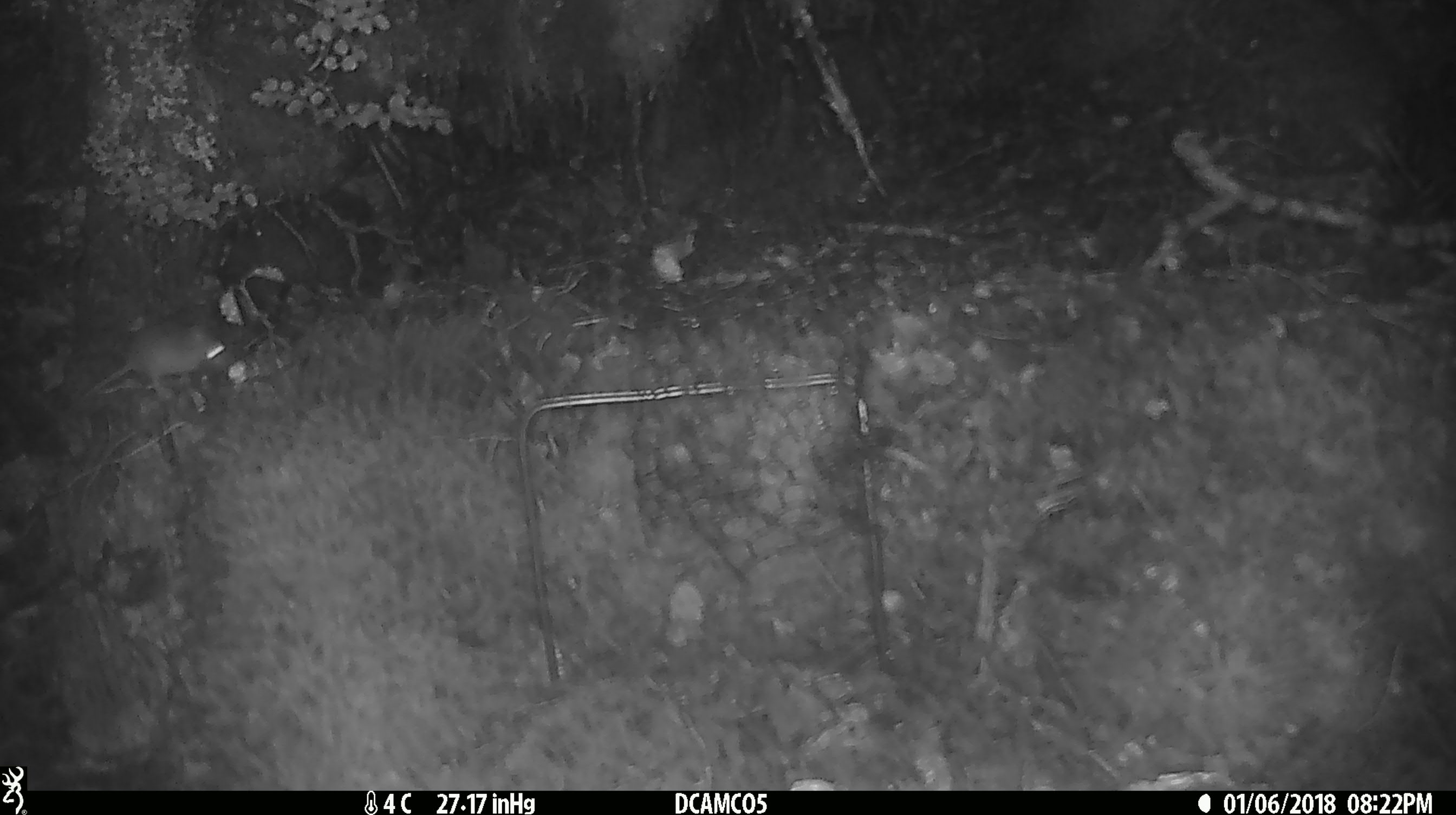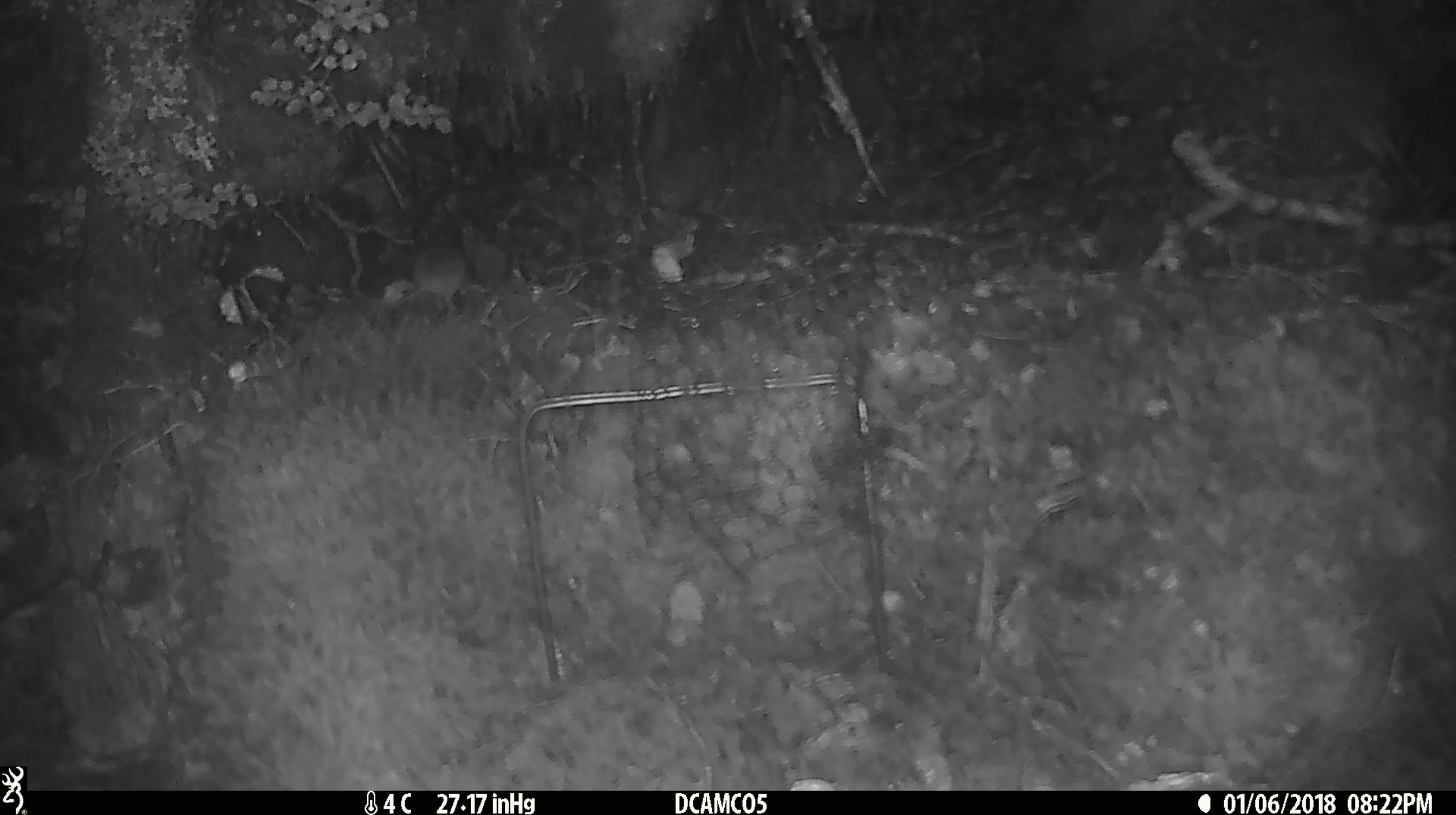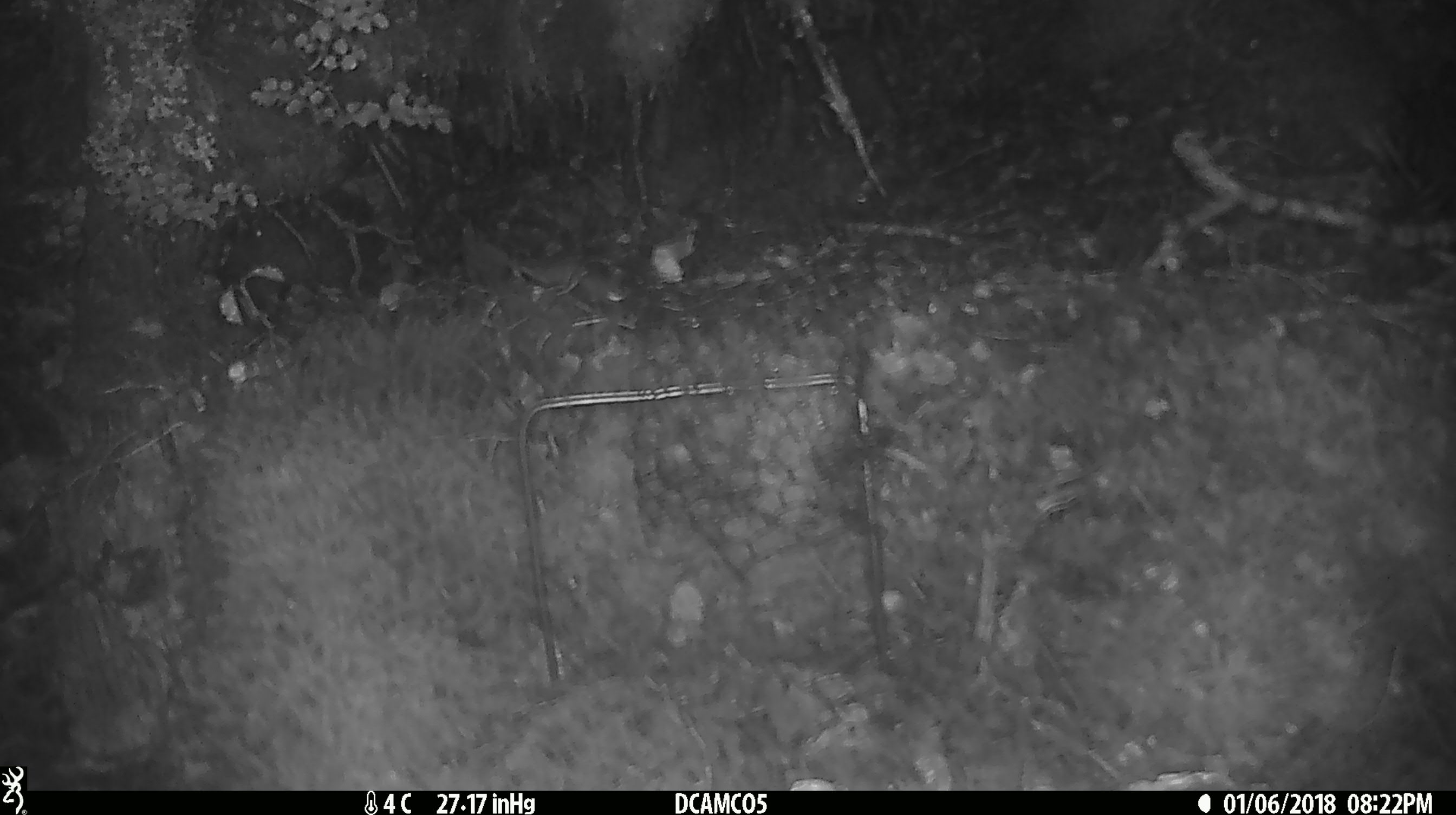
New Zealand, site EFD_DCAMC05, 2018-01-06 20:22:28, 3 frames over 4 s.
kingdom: Animalia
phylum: Chordata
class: Mammalia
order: Rodentia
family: Muridae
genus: Mus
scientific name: Mus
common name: mouse